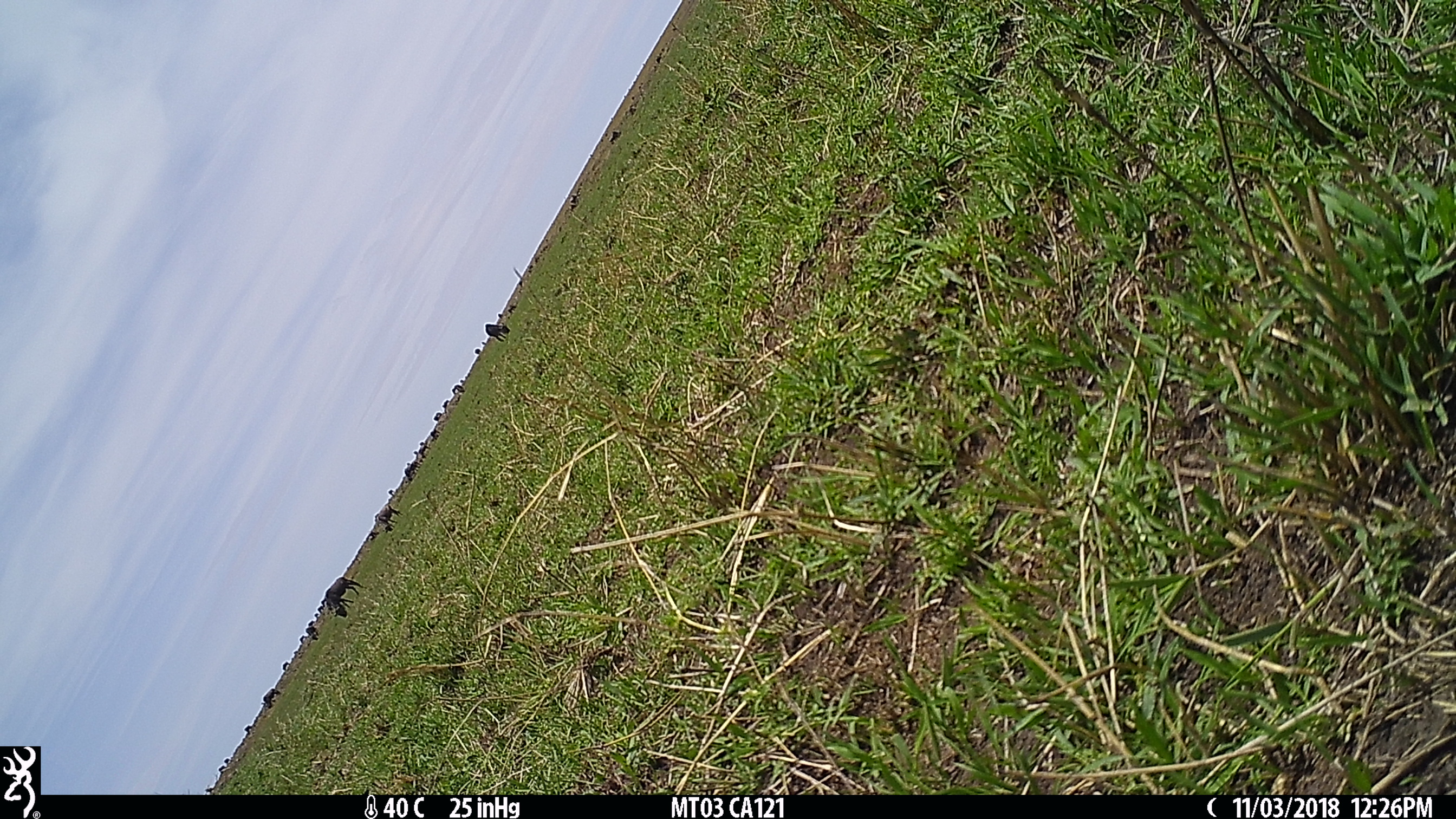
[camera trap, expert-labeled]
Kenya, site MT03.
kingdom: Animalia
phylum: Chordata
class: Mammalia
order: Artiodactyla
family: Bovidae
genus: Connochaetes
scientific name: Connochaetes taurinus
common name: blue wildebeest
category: wildebeest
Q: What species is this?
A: Wildebeest (blue wildebeest) (Connochaetes taurinus).